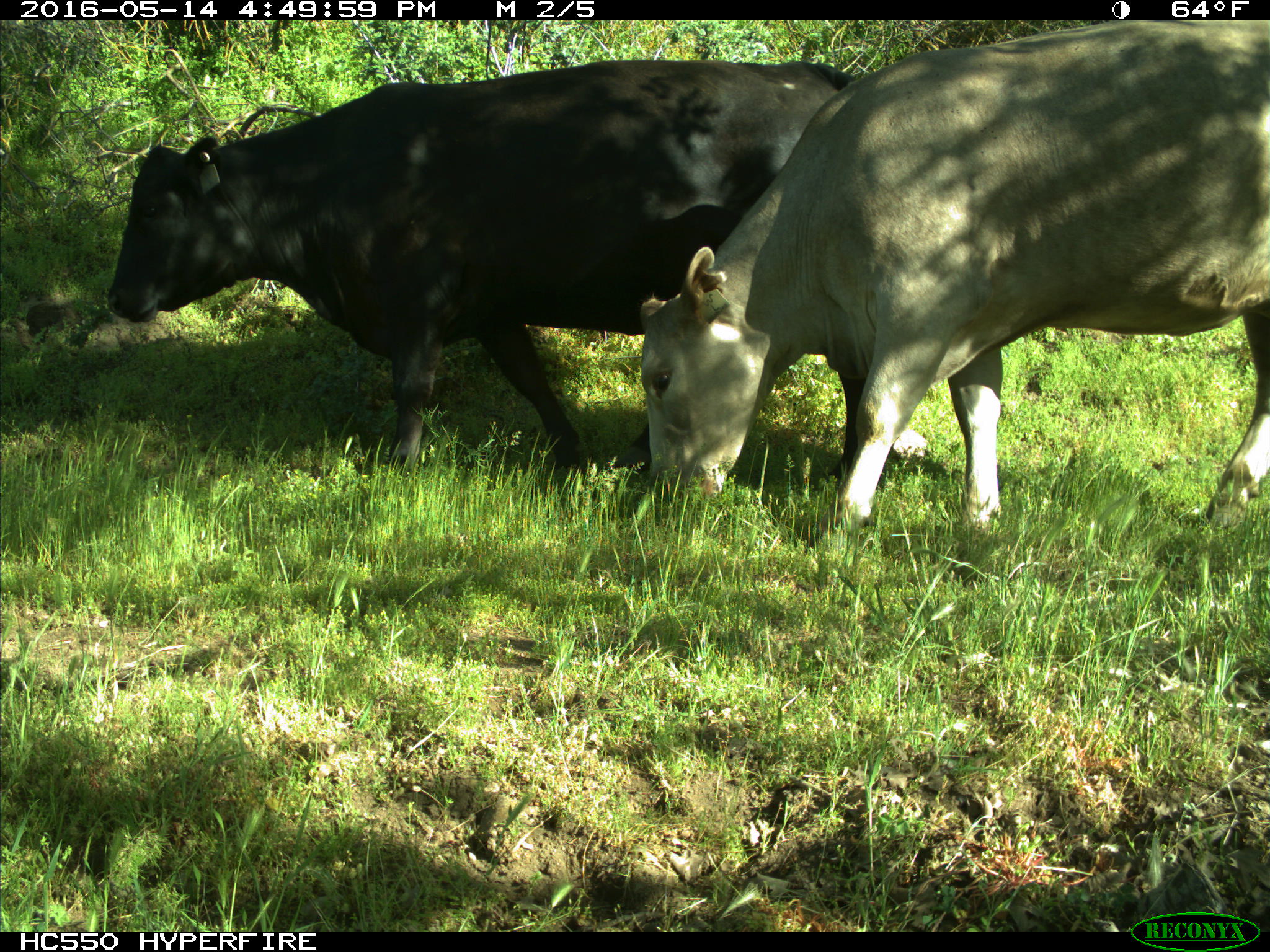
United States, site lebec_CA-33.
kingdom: Animalia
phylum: Chordata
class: Mammalia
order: Artiodactyla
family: Bovidae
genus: Bos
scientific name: Bos taurus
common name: domestic cow